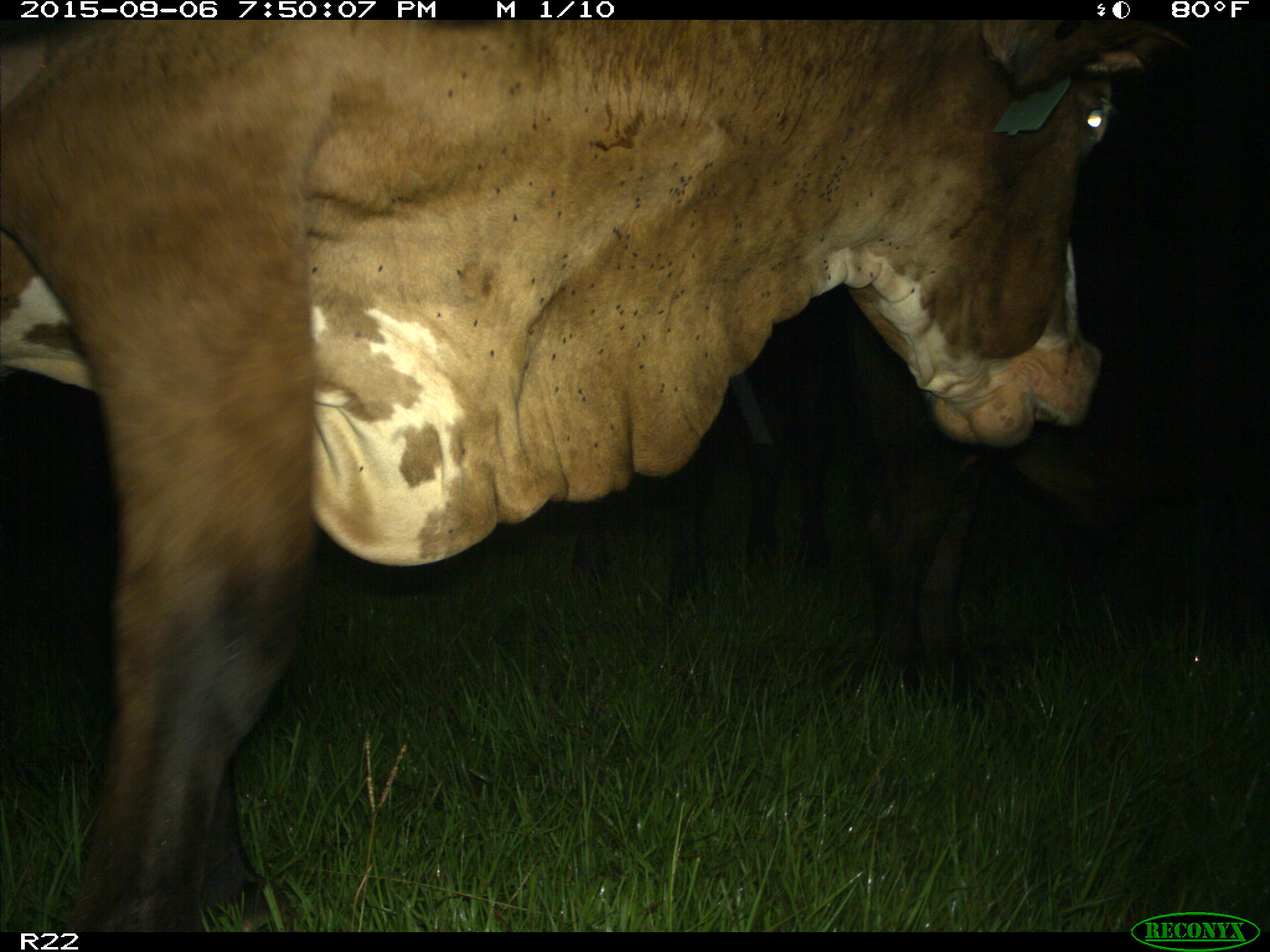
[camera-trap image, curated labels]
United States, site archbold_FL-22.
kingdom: Animalia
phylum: Chordata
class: Mammalia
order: Artiodactyla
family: Bovidae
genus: Bos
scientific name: Bos taurus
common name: domestic cow